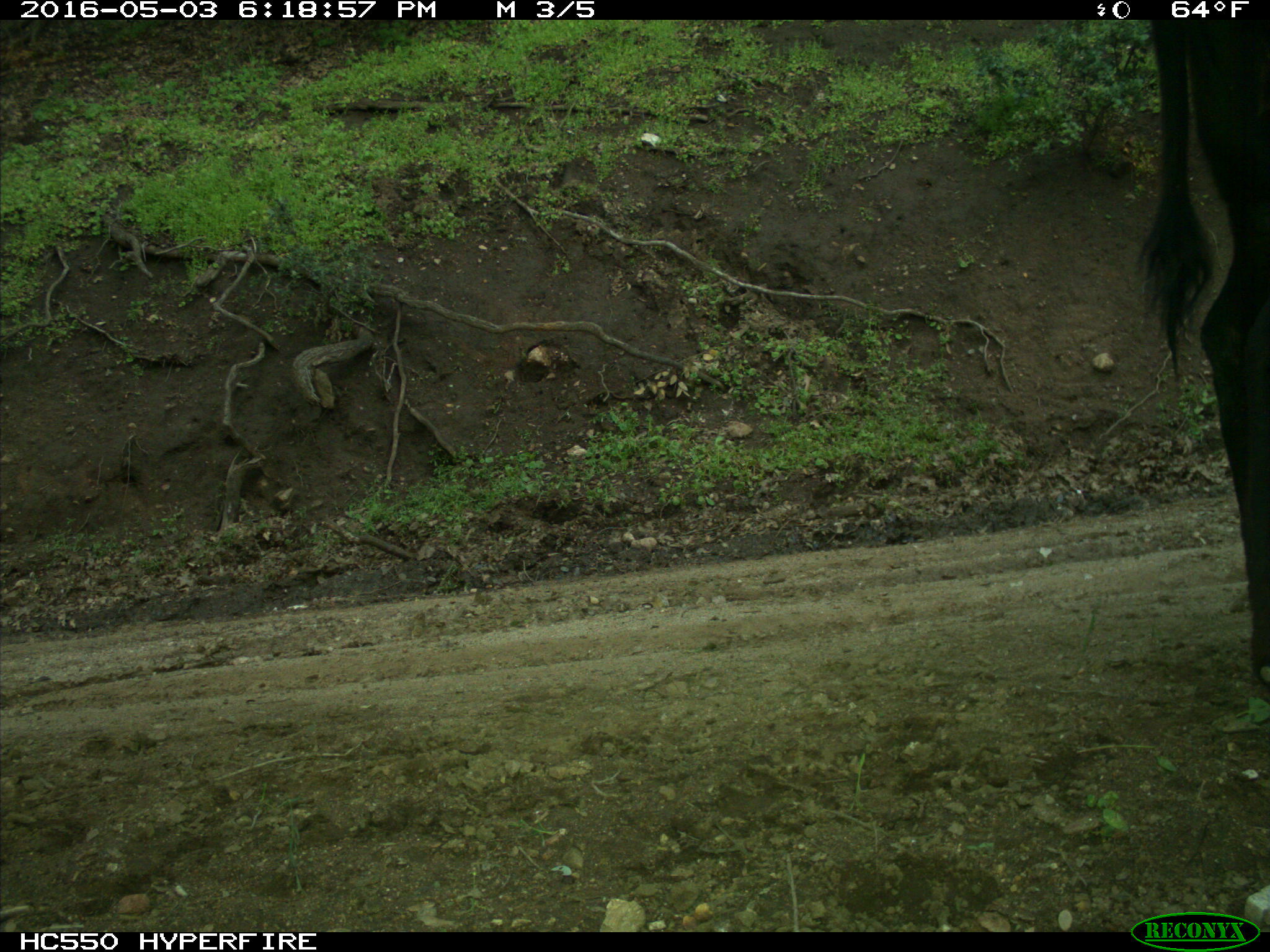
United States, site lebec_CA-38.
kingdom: Animalia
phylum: Chordata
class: Mammalia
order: Artiodactyla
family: Bovidae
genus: Bos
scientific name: Bos taurus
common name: domestic cow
Bos taurus (domestic cow).